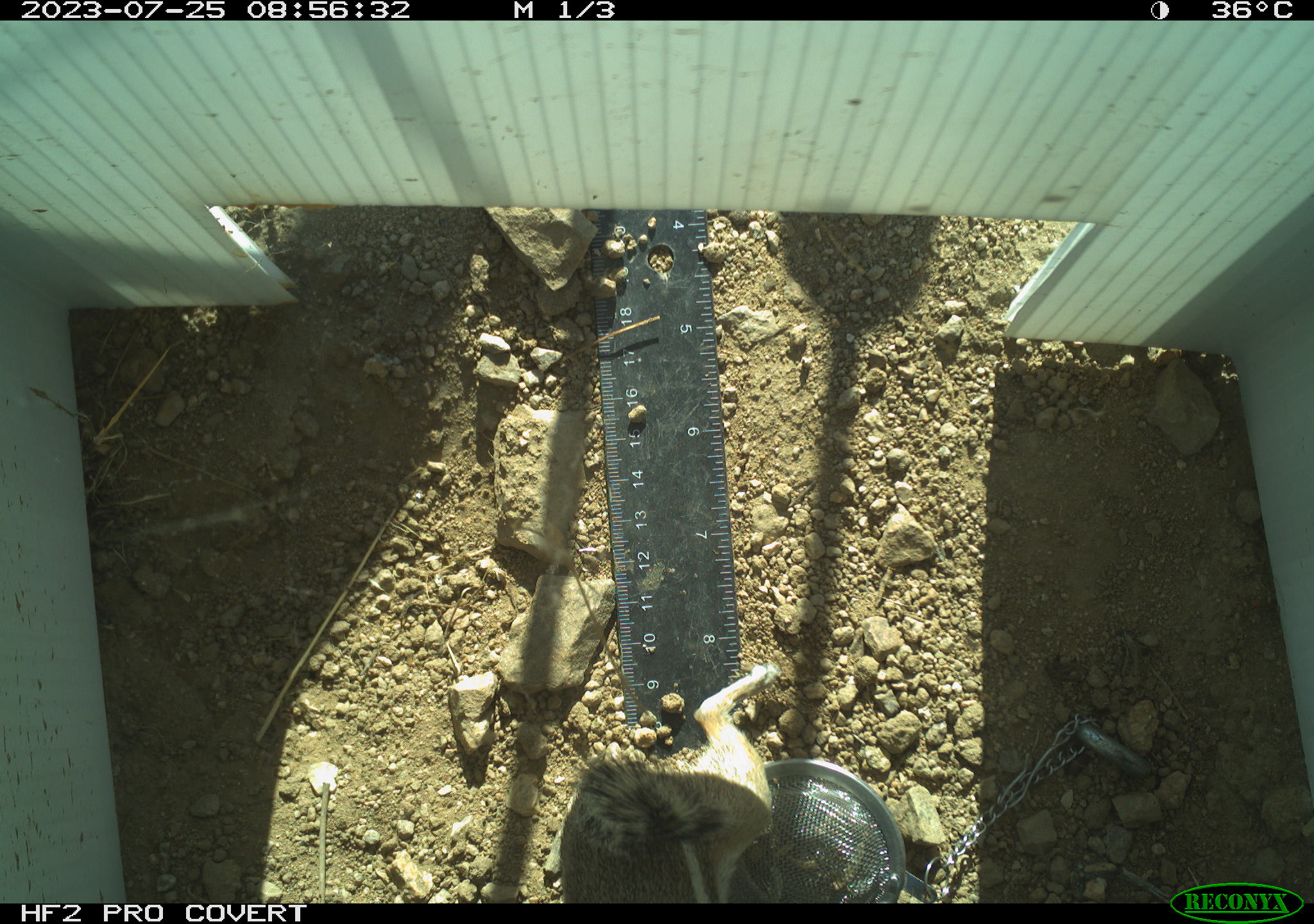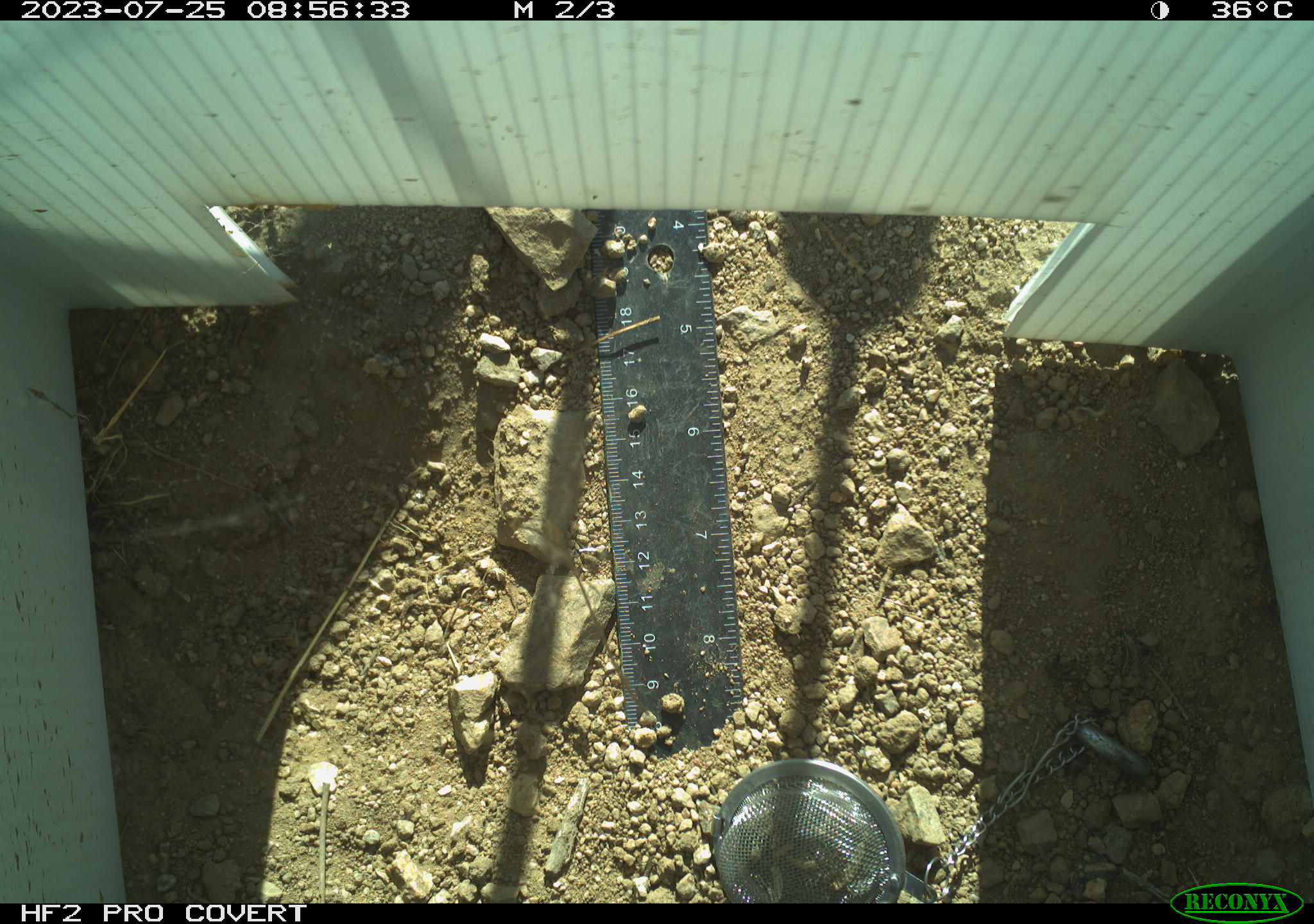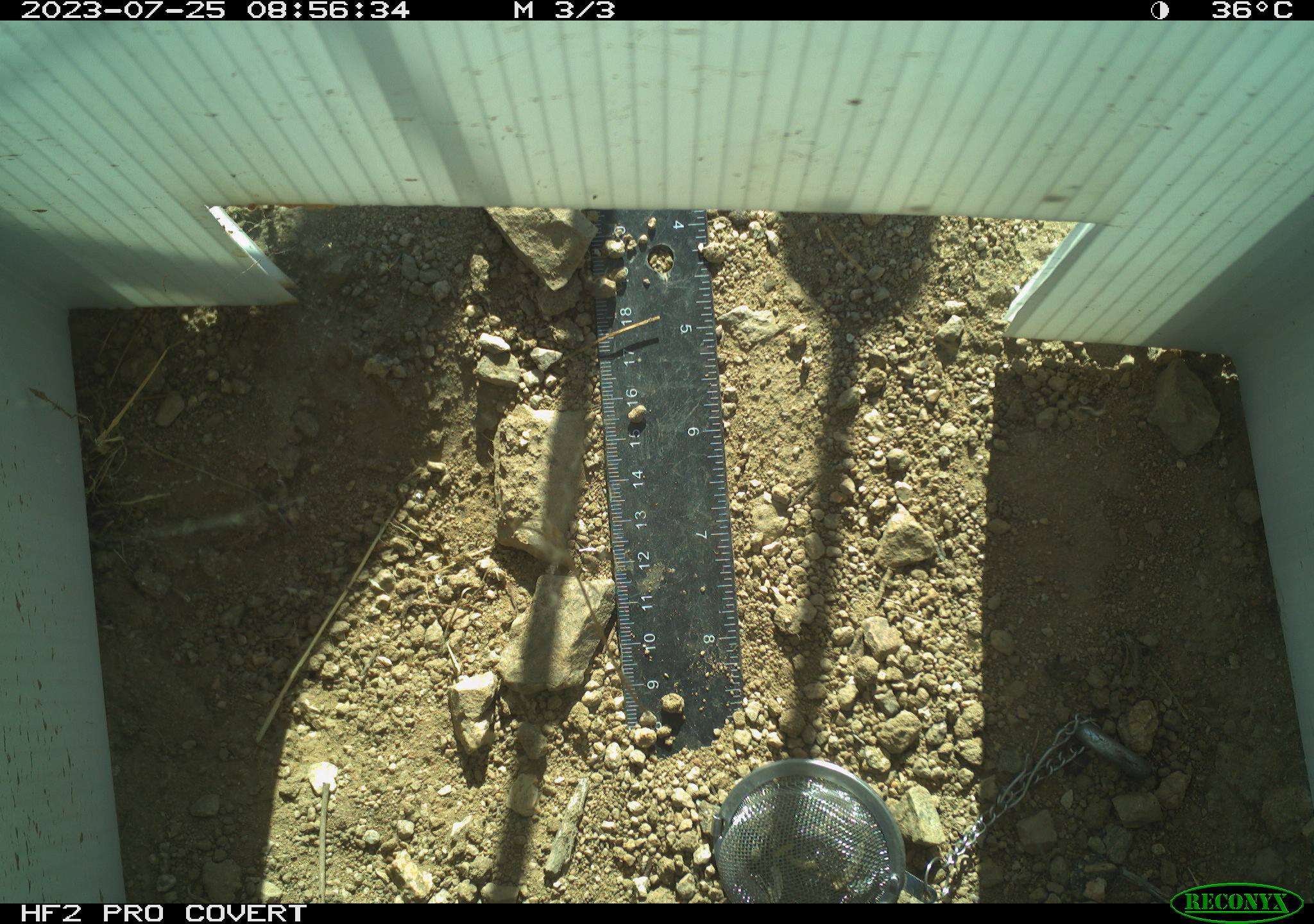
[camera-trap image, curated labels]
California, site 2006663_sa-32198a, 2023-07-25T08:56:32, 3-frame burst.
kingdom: Animalia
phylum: Chordata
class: Mammalia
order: Rodentia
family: Sciuridae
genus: Ammospermophilus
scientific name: Ammospermophilus leucurus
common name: white-tailed antelope squirrel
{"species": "white-tailed antelope squirrel (Ammospermophilus leucurus)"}